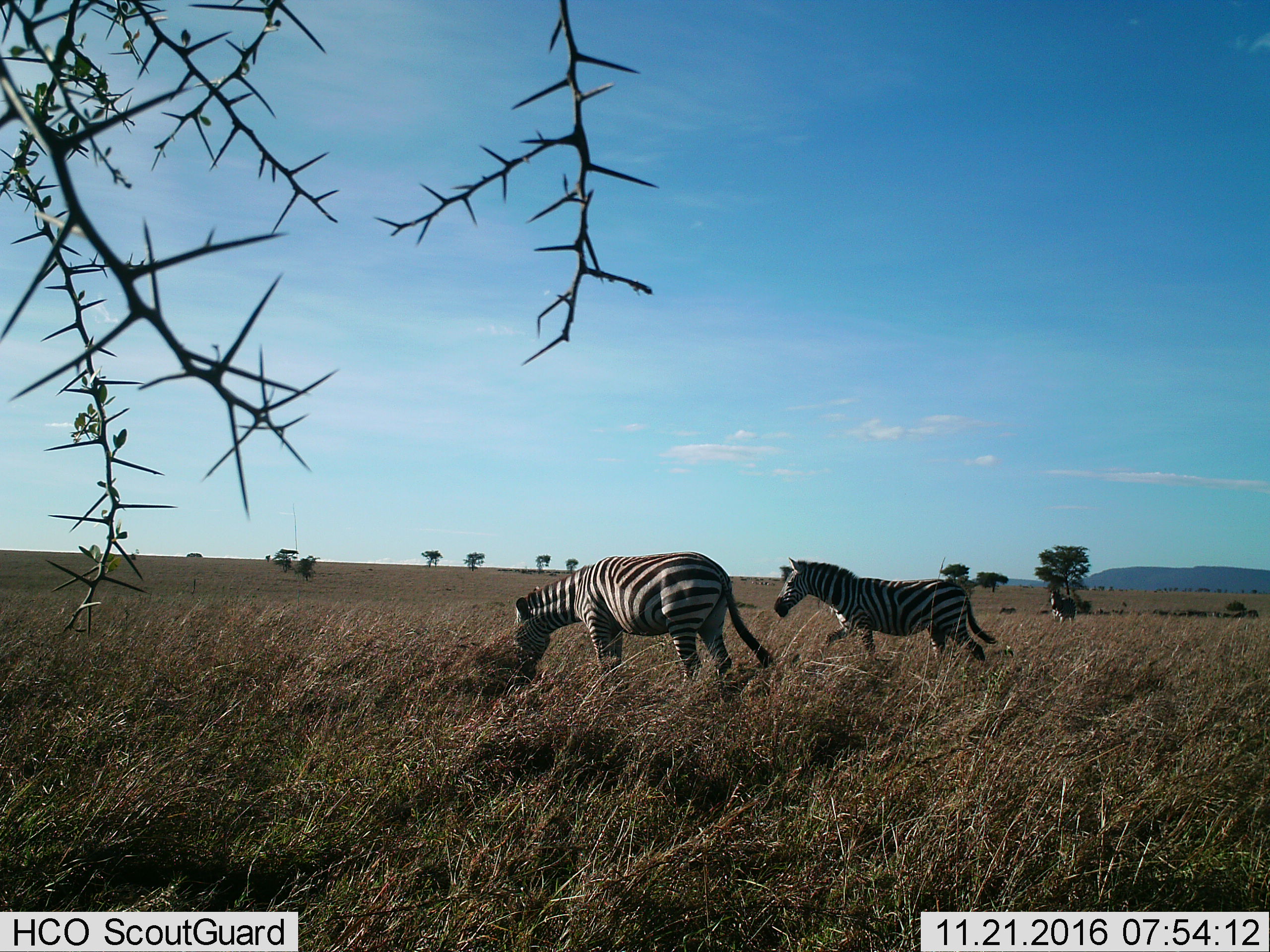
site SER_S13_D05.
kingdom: Animalia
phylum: Chordata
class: Mammalia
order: Perissodactyla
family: Equidae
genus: Equus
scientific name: Equus quagga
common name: plains zebra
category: zebraplains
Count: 2.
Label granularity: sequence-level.